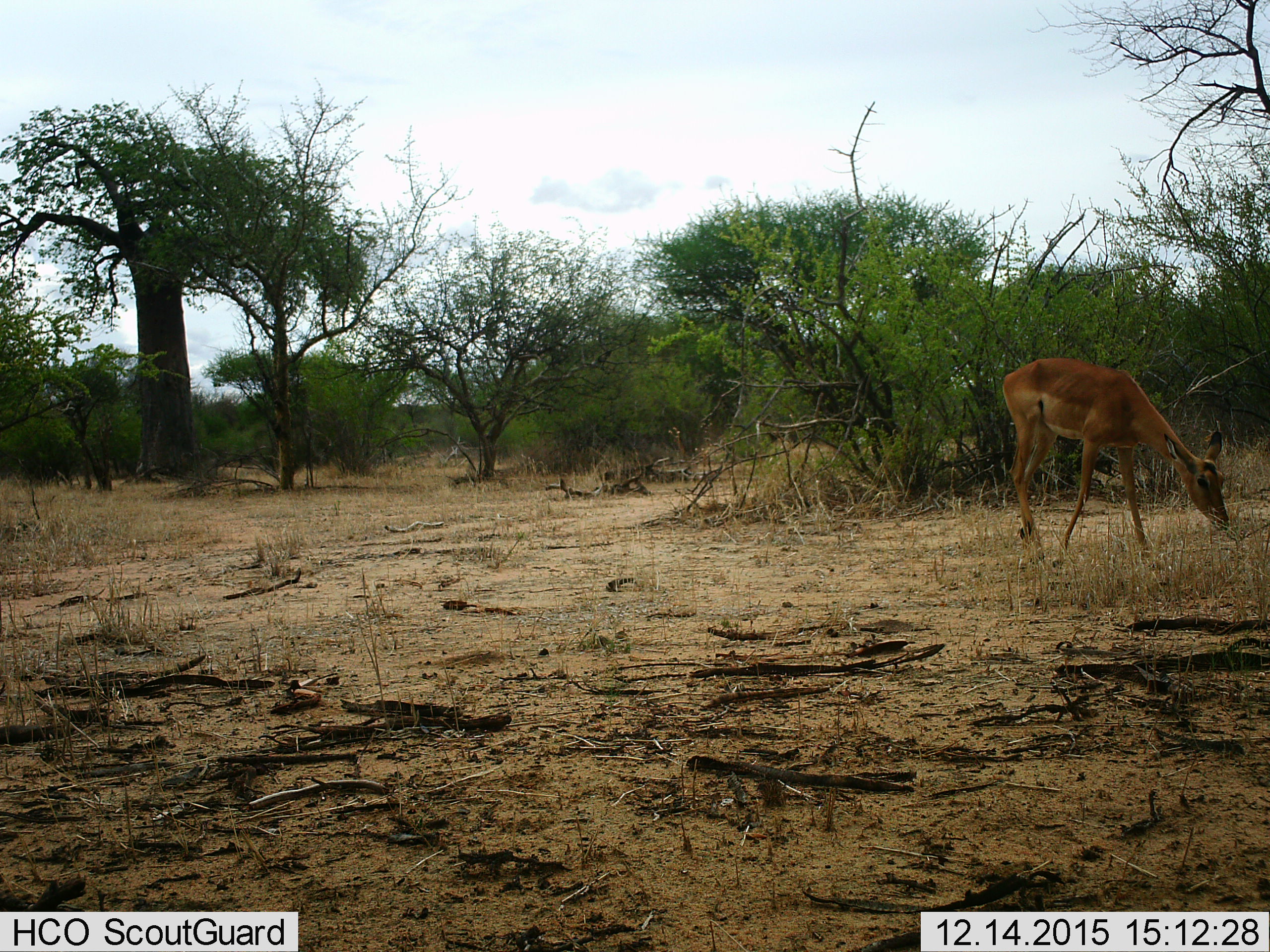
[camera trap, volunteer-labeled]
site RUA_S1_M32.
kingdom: Animalia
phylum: Chordata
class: Mammalia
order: Artiodactyla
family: Bovidae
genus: Aepyceros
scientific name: Aepyceros melampus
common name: impala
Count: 1.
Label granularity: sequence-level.